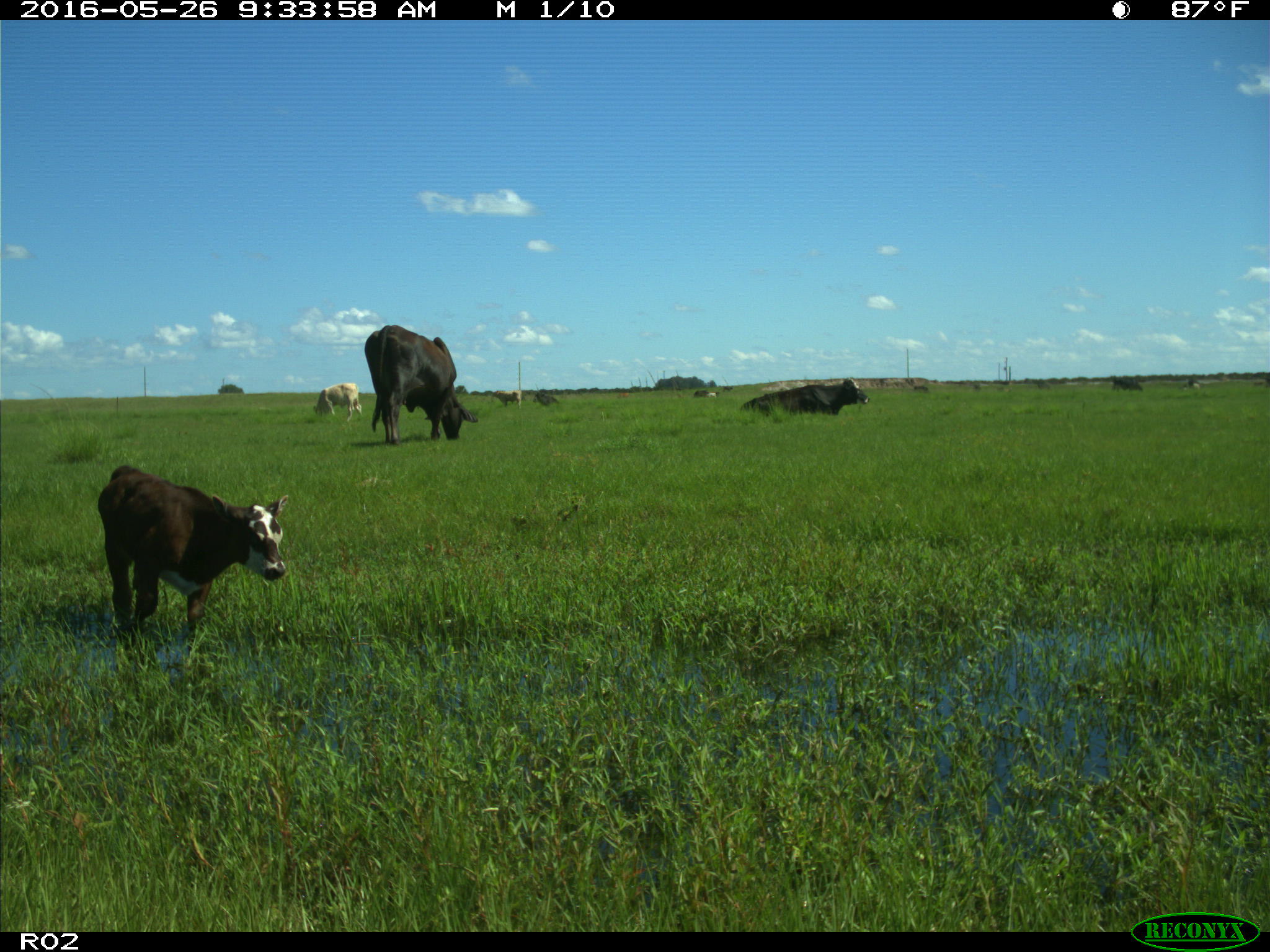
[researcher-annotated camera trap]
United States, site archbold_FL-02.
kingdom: Animalia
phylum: Chordata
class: Mammalia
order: Artiodactyla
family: Bovidae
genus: Bos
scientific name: Bos taurus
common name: domestic cow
Bos taurus (domestic cow).